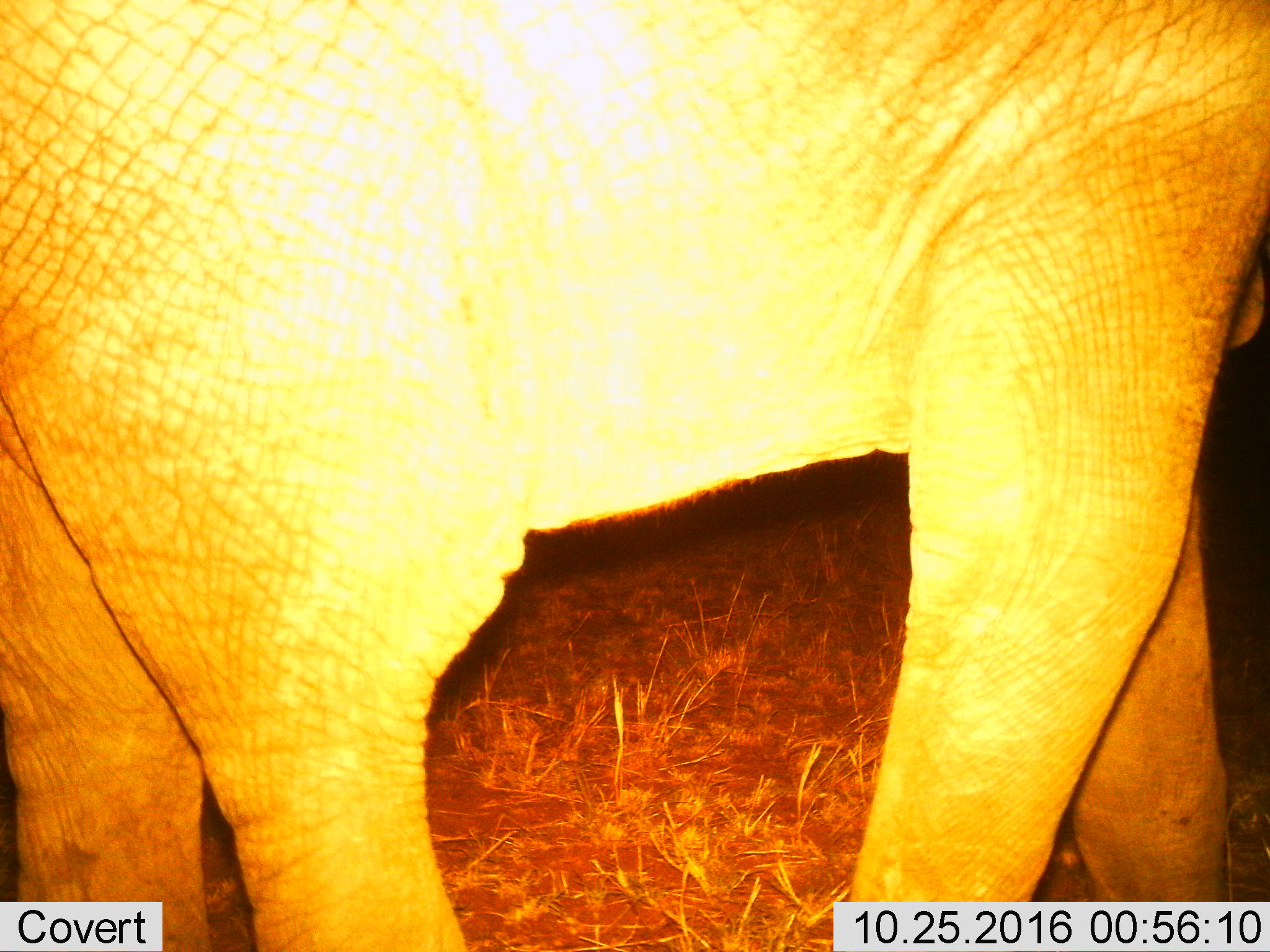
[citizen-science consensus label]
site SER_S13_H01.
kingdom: Animalia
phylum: Chordata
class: Mammalia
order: Proboscidea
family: Elephantidae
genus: Loxodonta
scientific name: Loxodonta africana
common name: african bush elephant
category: elephant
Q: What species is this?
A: Elephant (african bush elephant) (Loxodonta africana).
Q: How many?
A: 1.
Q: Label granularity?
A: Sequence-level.